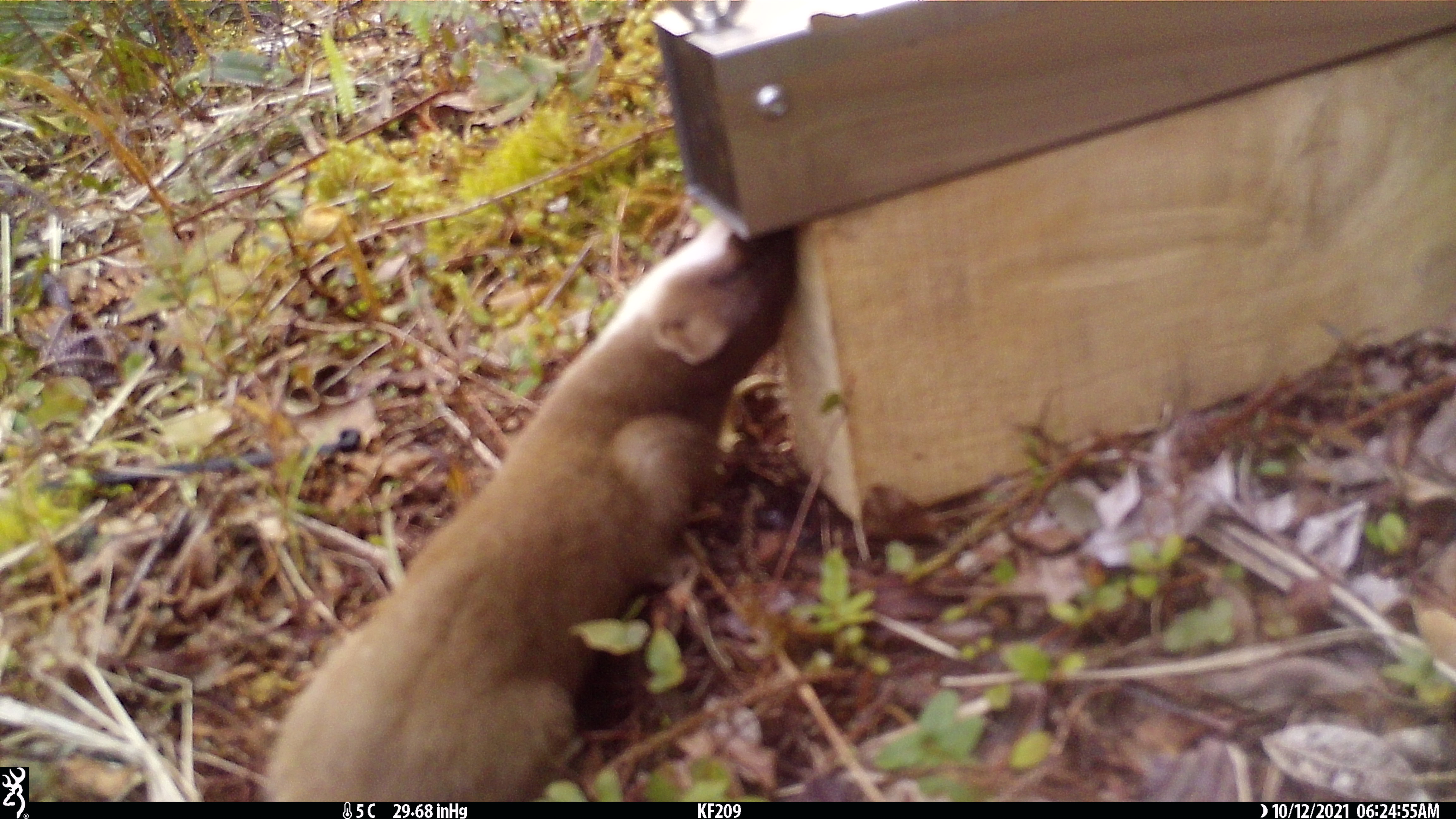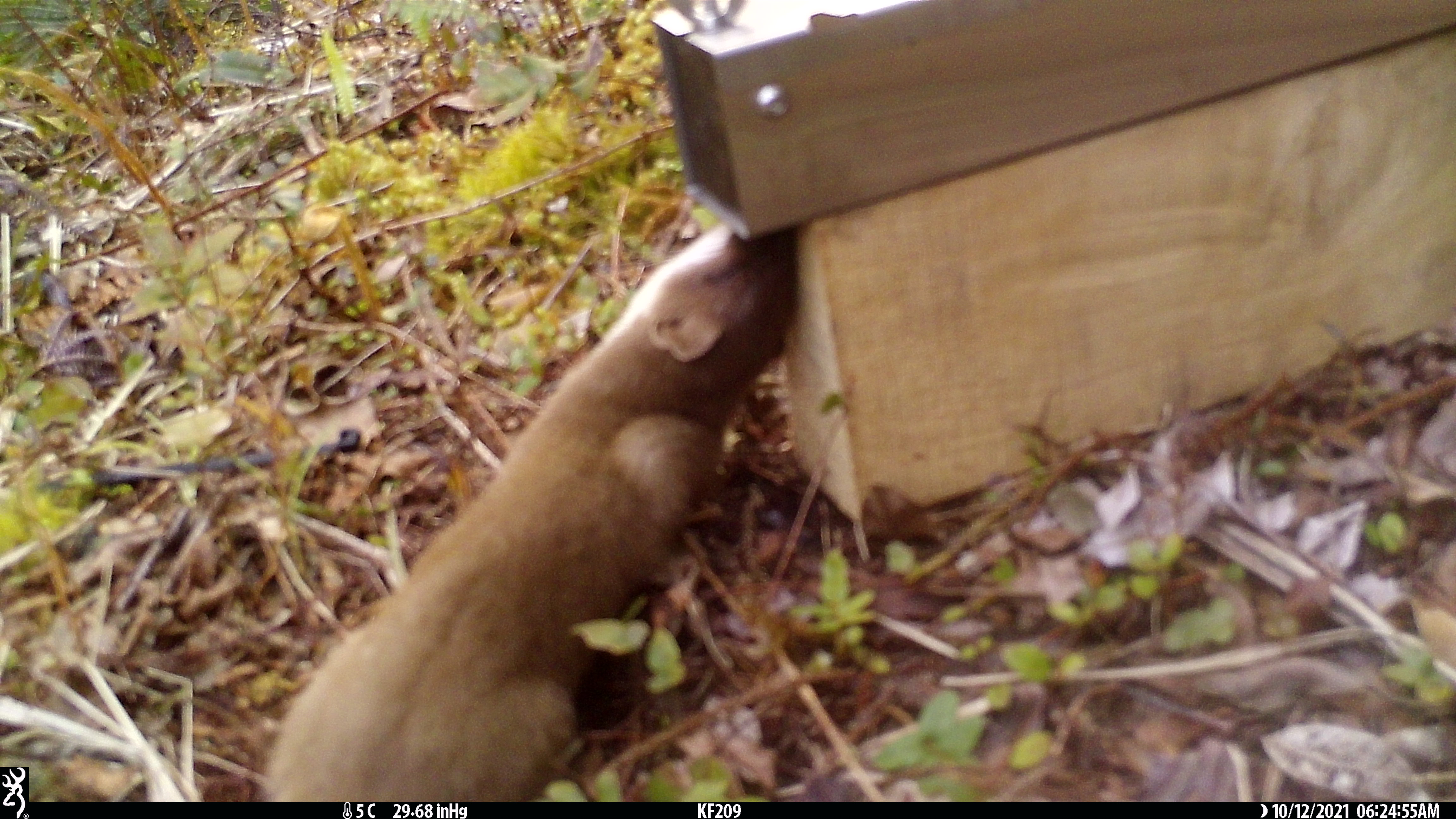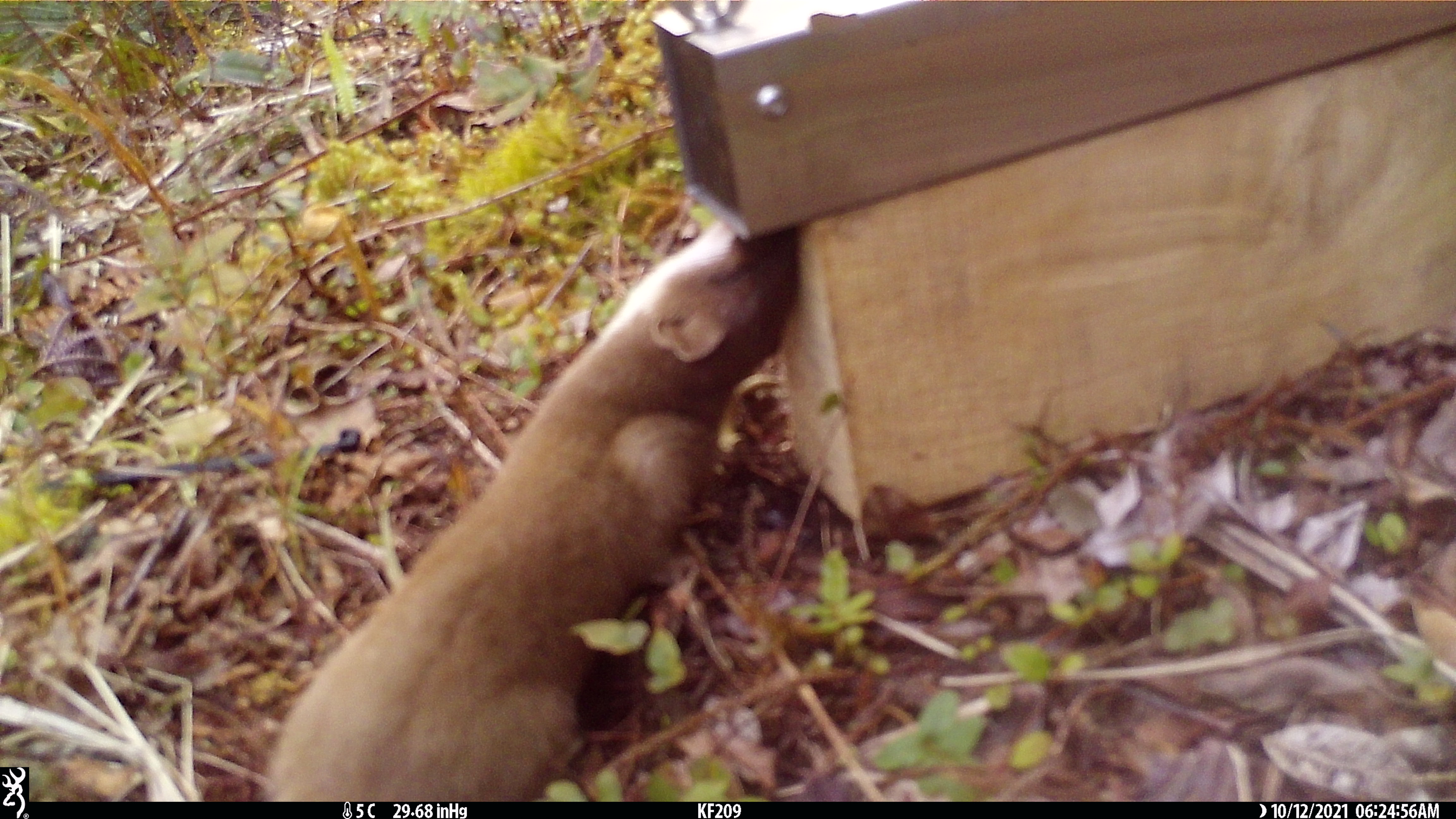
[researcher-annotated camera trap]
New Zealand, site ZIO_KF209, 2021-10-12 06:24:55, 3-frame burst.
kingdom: Animalia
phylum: Chordata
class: Mammalia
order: Carnivora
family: Mustelidae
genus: Mustela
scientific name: Mustela erminea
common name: stoat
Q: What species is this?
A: Stoat (Mustela erminea).